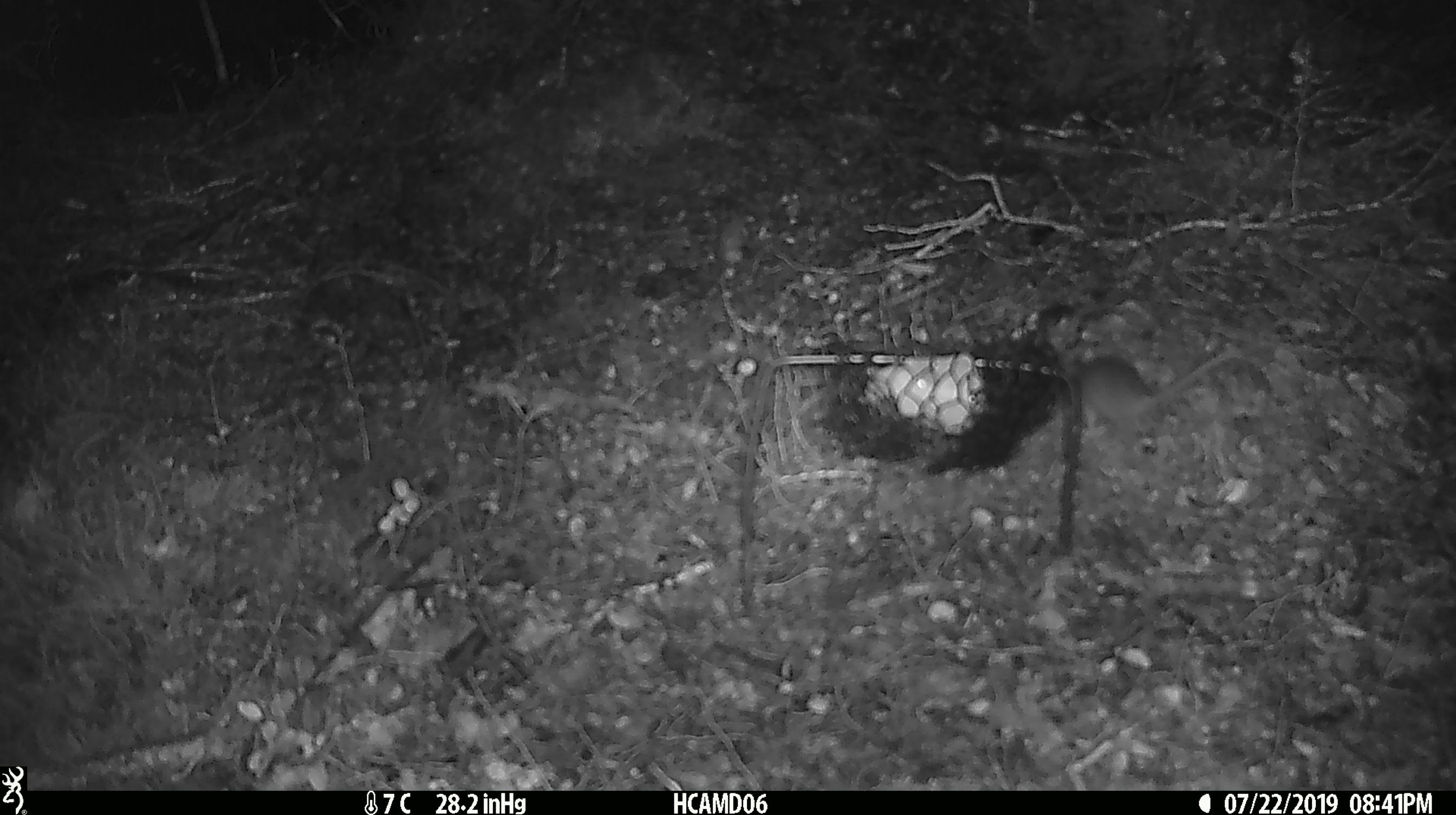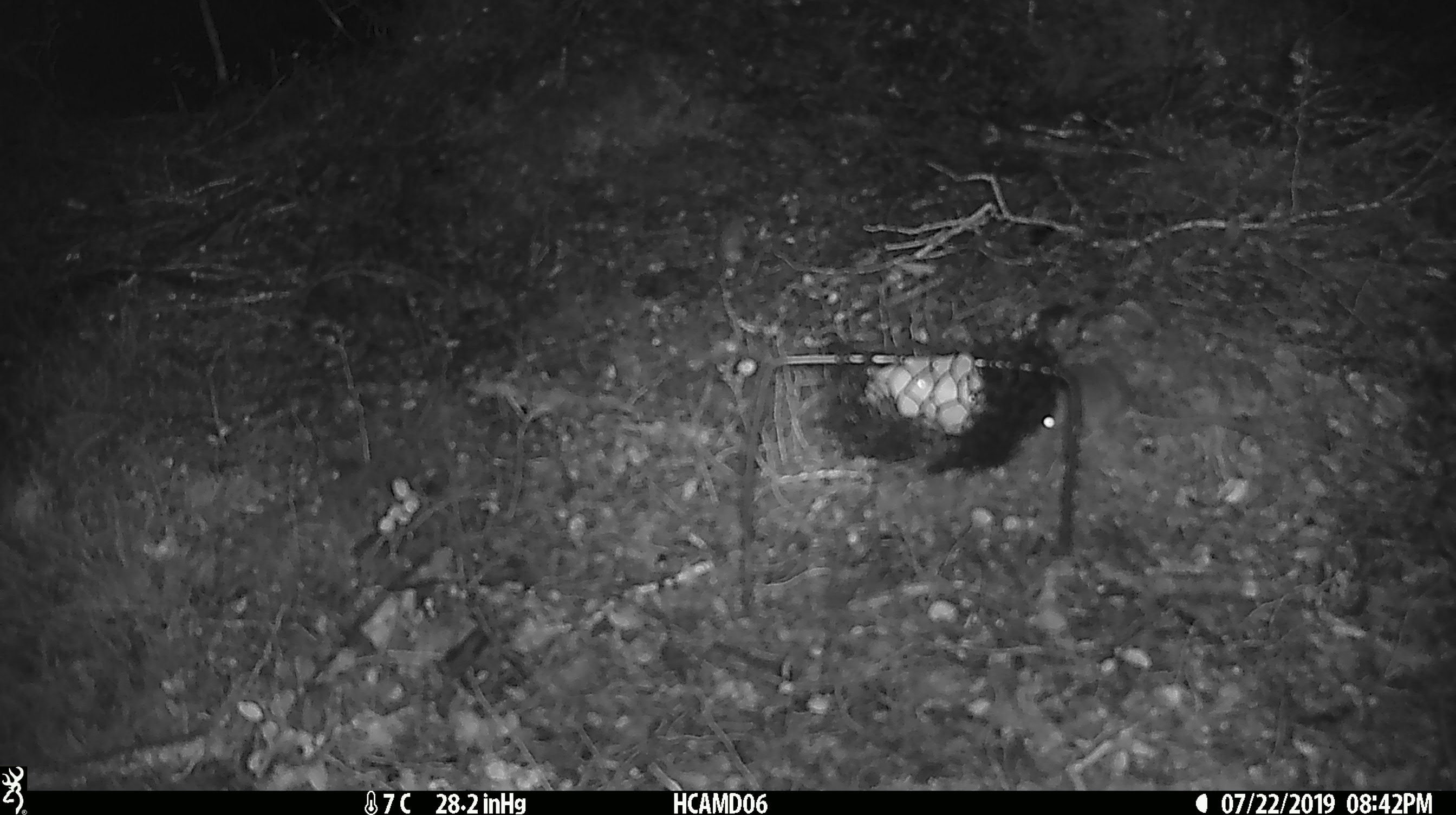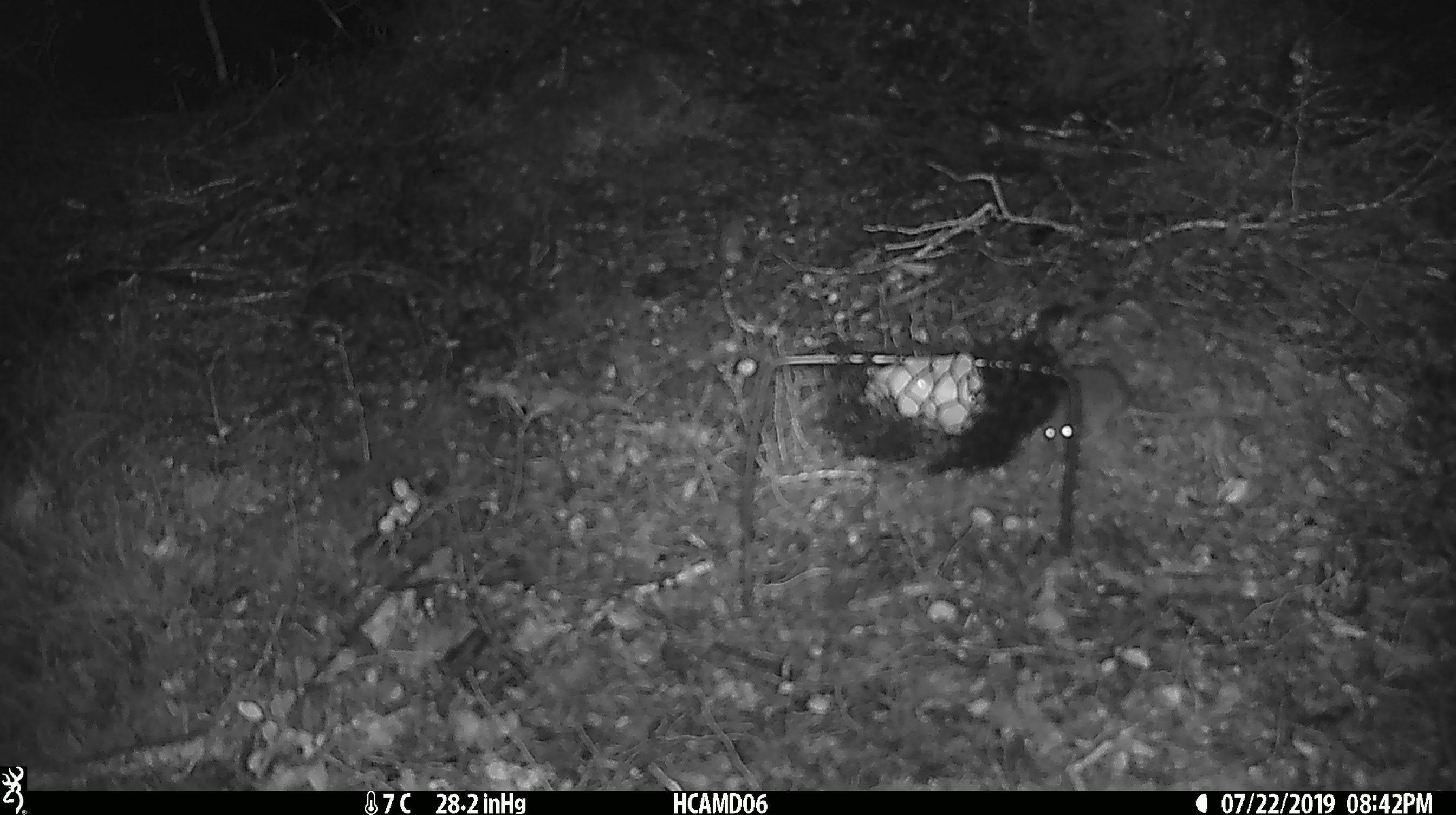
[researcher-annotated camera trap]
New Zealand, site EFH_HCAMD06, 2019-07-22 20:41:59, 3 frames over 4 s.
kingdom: Animalia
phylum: Chordata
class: Mammalia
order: Rodentia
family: Muridae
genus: Mus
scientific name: Mus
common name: mouse